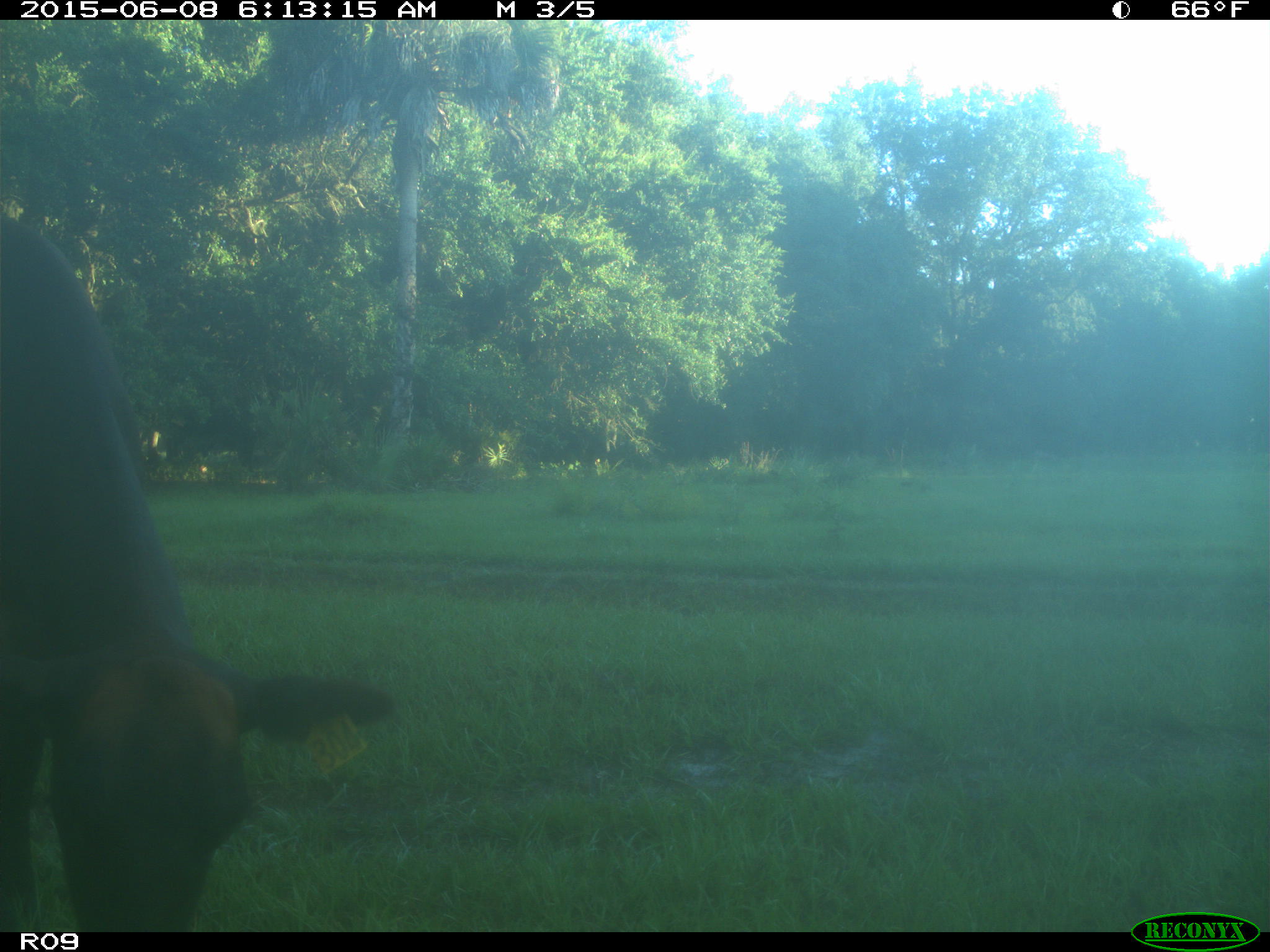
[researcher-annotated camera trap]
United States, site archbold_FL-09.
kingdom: Animalia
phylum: Chordata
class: Mammalia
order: Artiodactyla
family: Bovidae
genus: Bos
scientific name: Bos taurus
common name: domestic cow